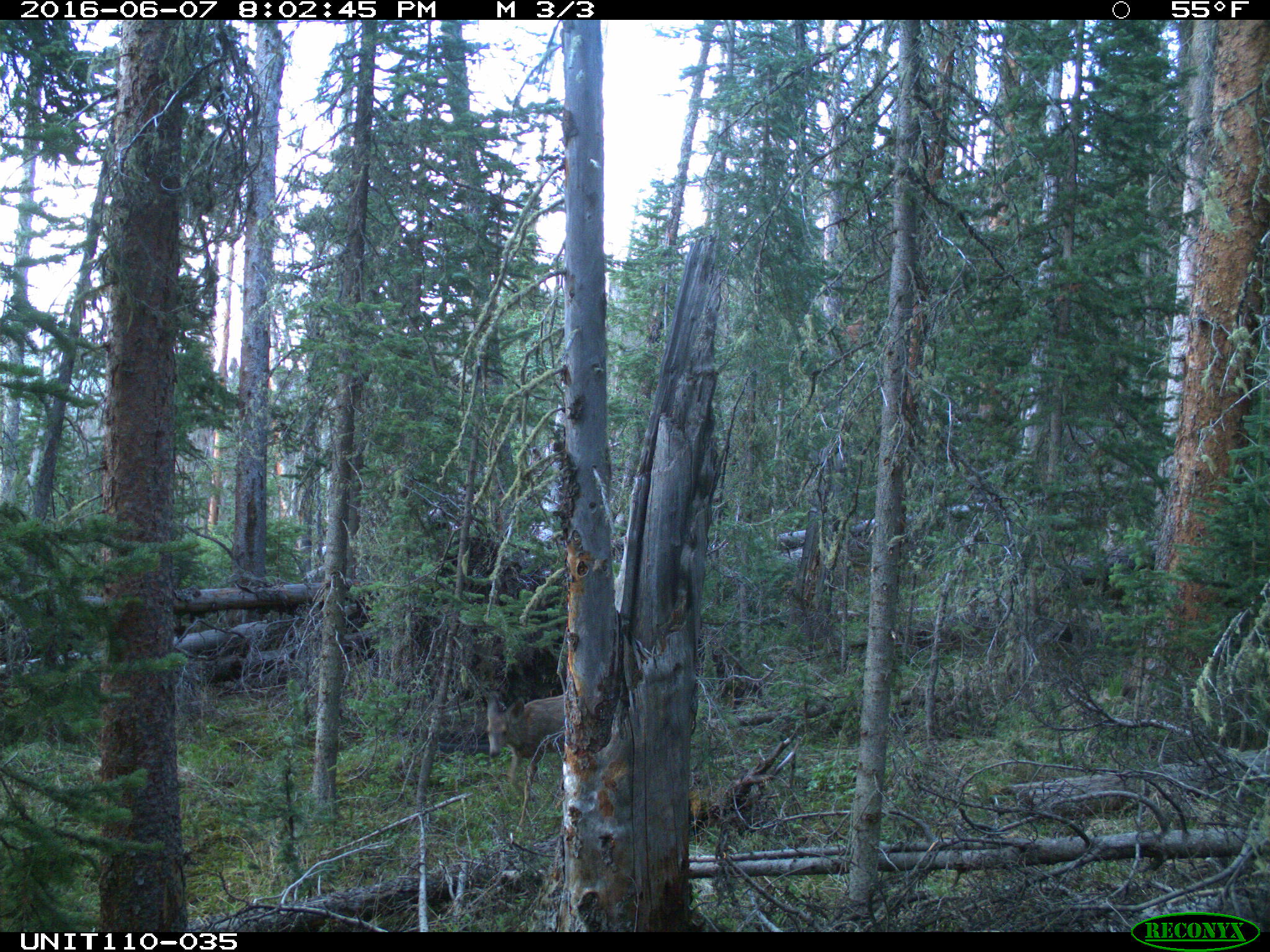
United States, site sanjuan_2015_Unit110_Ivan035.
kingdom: Animalia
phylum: Chordata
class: Mammalia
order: Artiodactyla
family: Cervidae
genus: Odocoileus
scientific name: Odocoileus hemionus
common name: mule deer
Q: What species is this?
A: Odocoileus hemionus (mule deer).